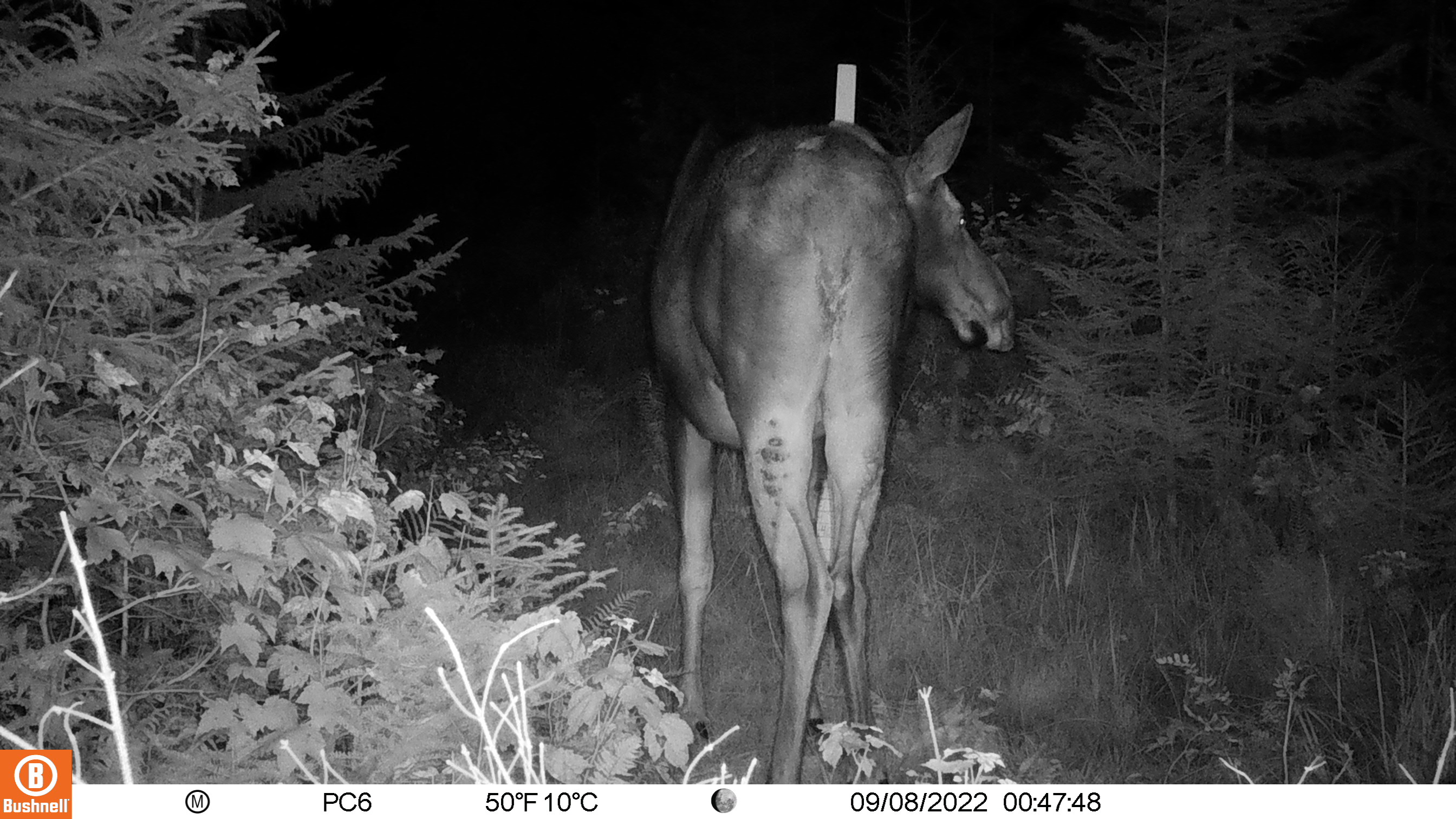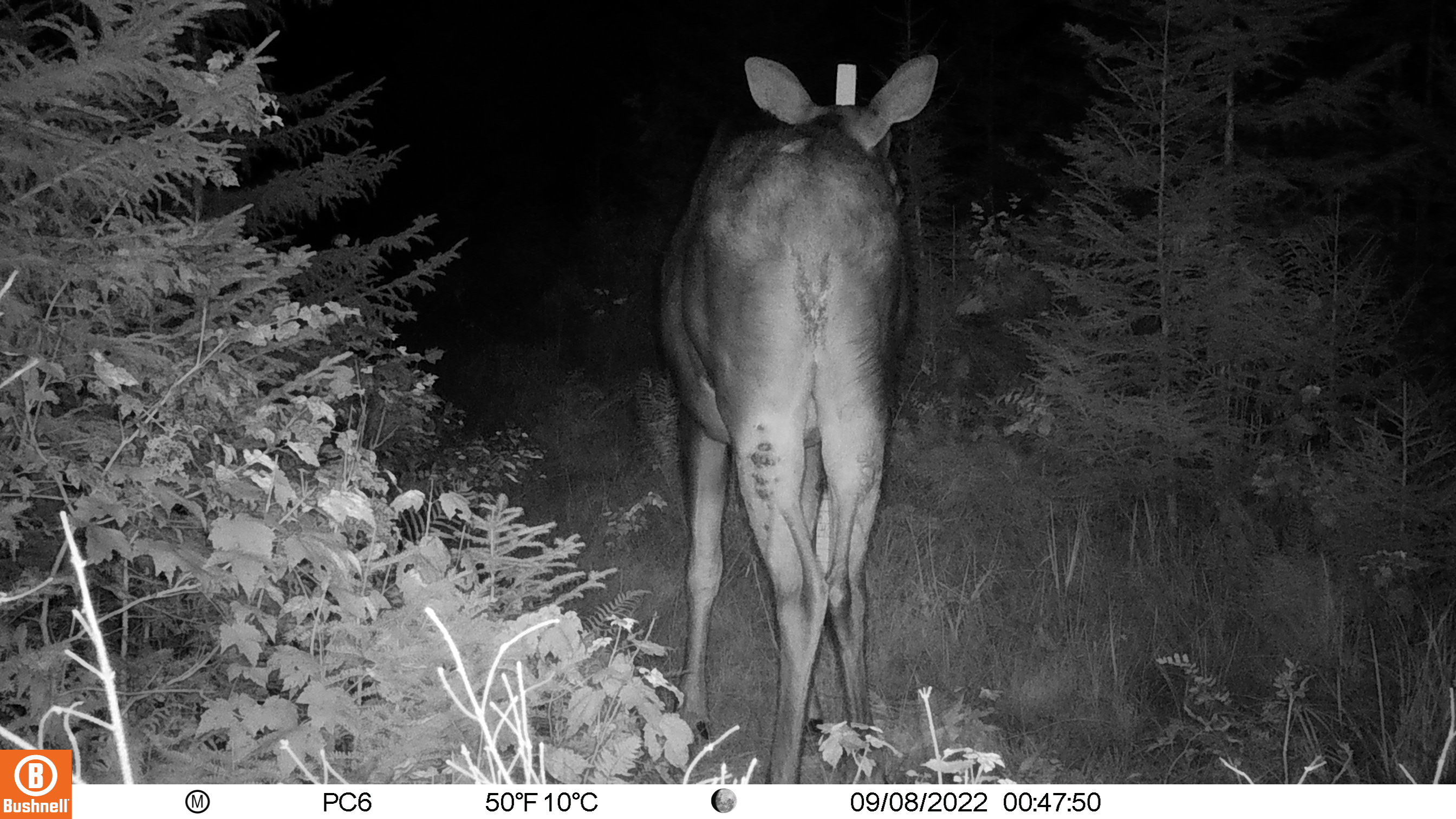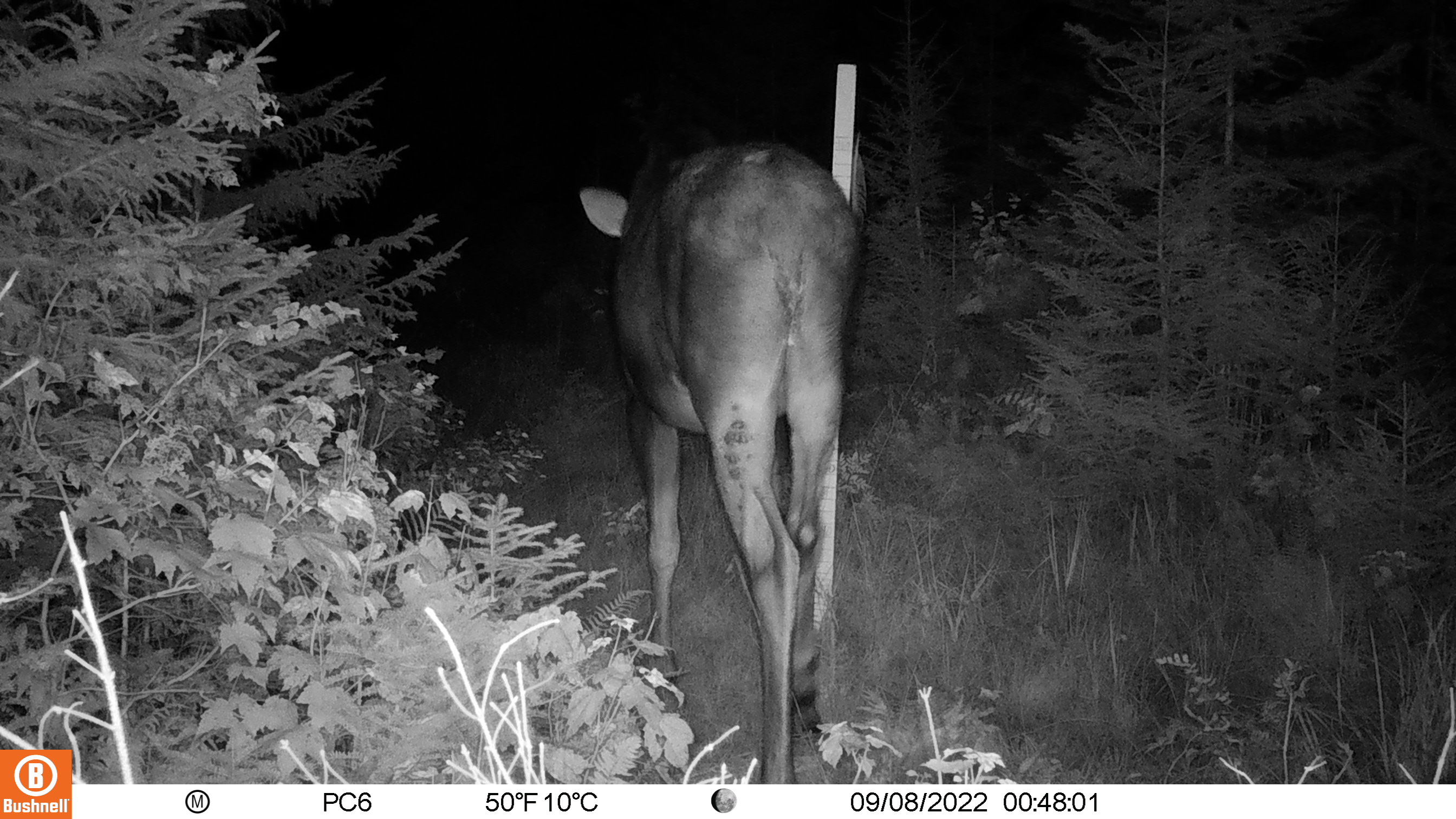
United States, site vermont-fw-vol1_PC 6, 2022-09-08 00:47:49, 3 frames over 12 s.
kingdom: Animalia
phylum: Chordata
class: Mammalia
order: Artiodactyla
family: Cervidae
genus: Alces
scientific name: Alces alces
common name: moose